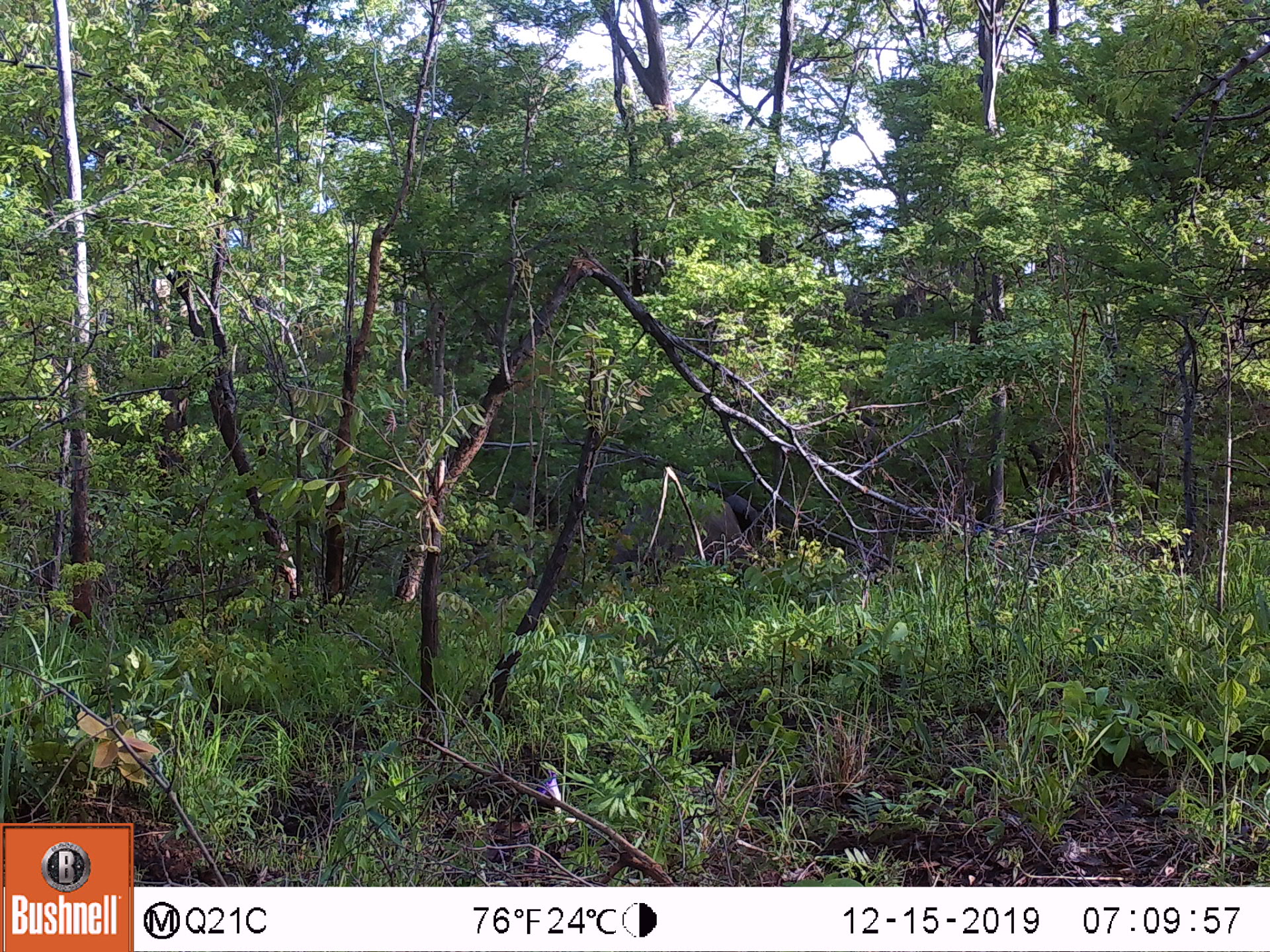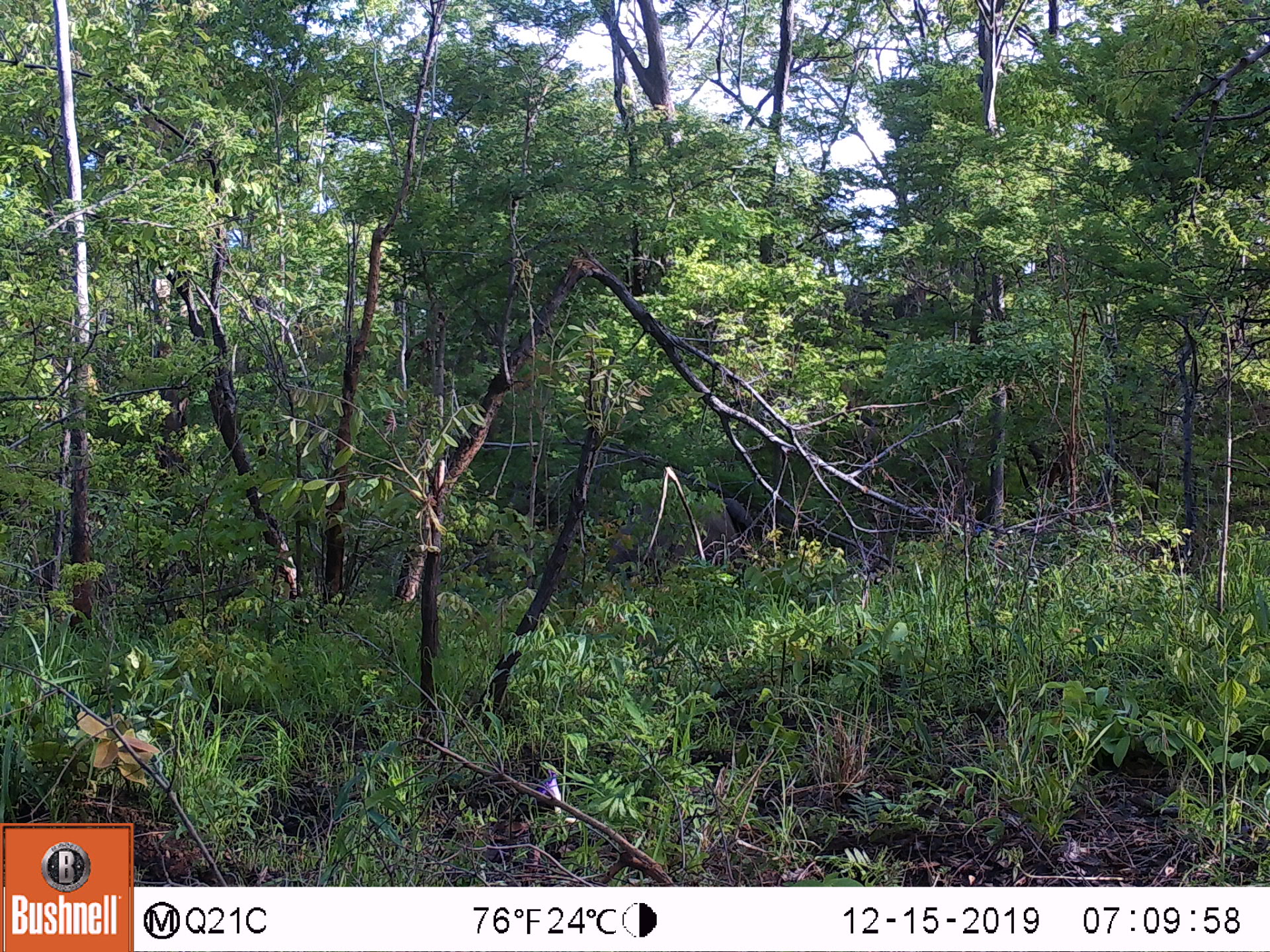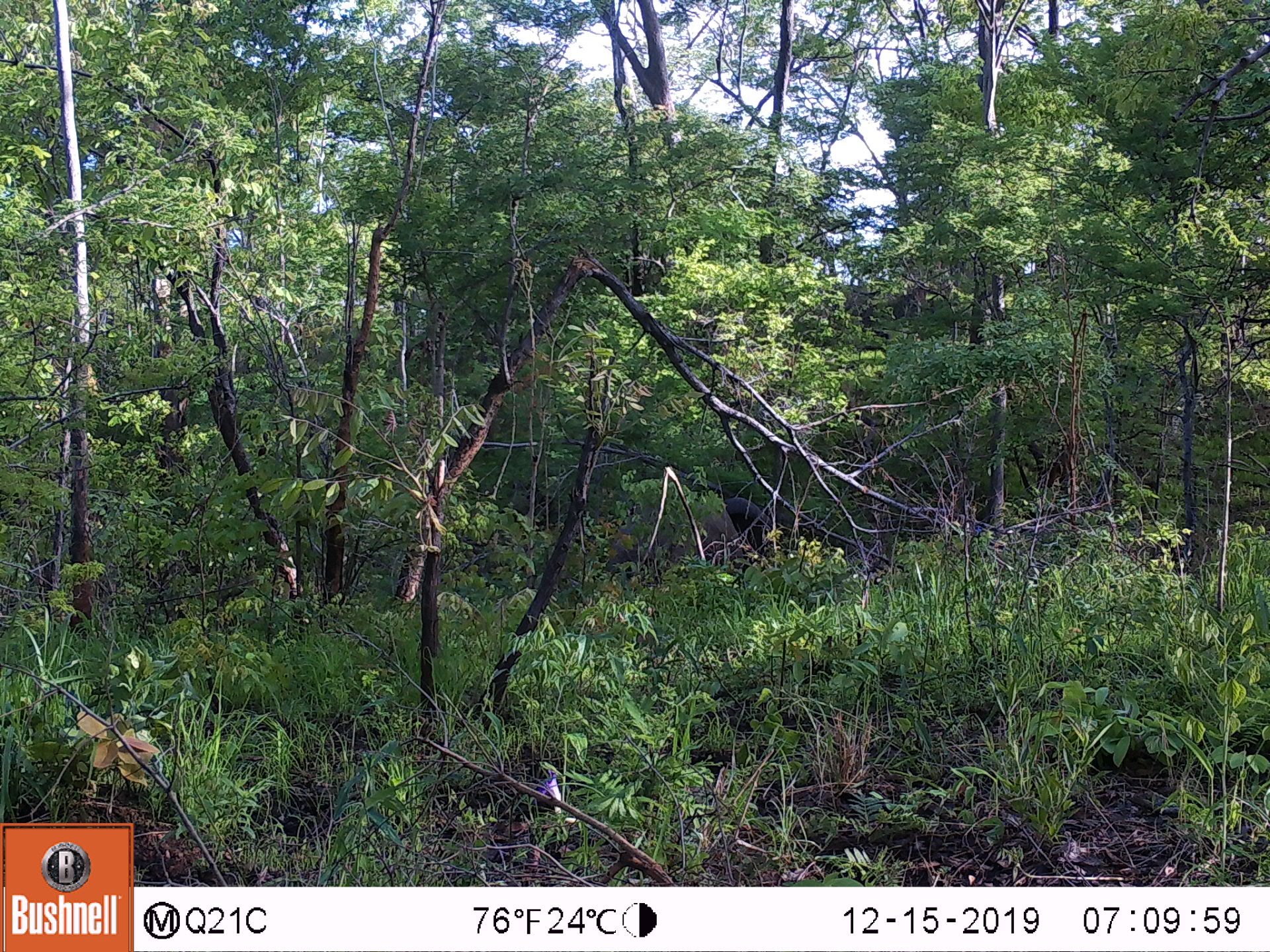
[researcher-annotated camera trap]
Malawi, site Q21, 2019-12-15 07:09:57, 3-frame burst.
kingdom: Animalia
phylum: Chordata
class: Mammalia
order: Proboscidea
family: Elephantidae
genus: Loxodonta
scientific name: Loxodonta africana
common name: african savanna elephant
African savanna elephant (Loxodonta africana), count 1.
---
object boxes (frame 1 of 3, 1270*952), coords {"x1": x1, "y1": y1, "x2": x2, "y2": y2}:
african savanna elephant: {"x1": 593, "y1": 470, "x2": 785, "y2": 611}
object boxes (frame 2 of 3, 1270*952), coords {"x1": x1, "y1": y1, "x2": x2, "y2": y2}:
african savanna elephant: {"x1": 589, "y1": 484, "x2": 765, "y2": 598}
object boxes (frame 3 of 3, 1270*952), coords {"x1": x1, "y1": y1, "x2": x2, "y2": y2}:
african savanna elephant: {"x1": 589, "y1": 479, "x2": 797, "y2": 603}